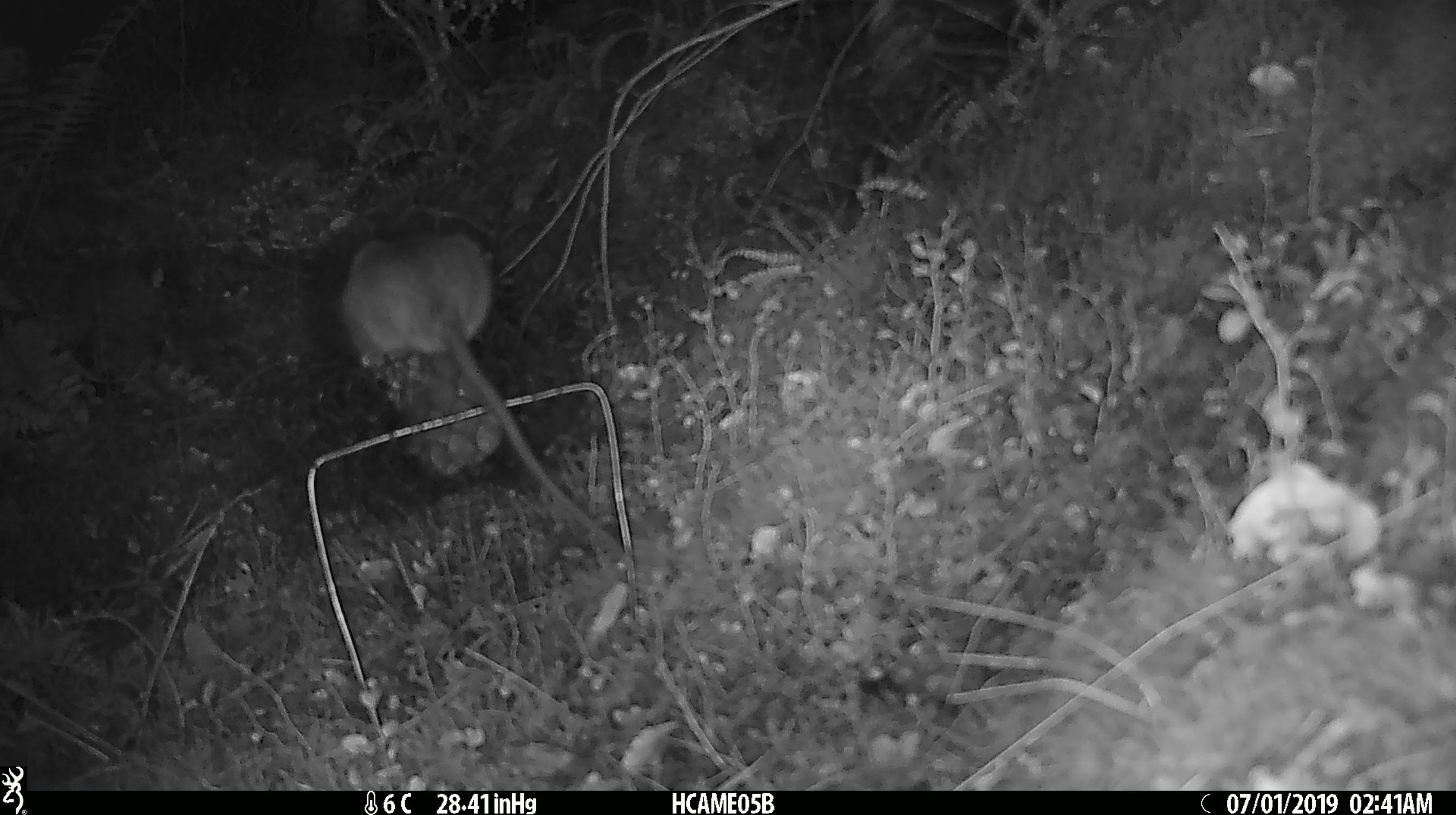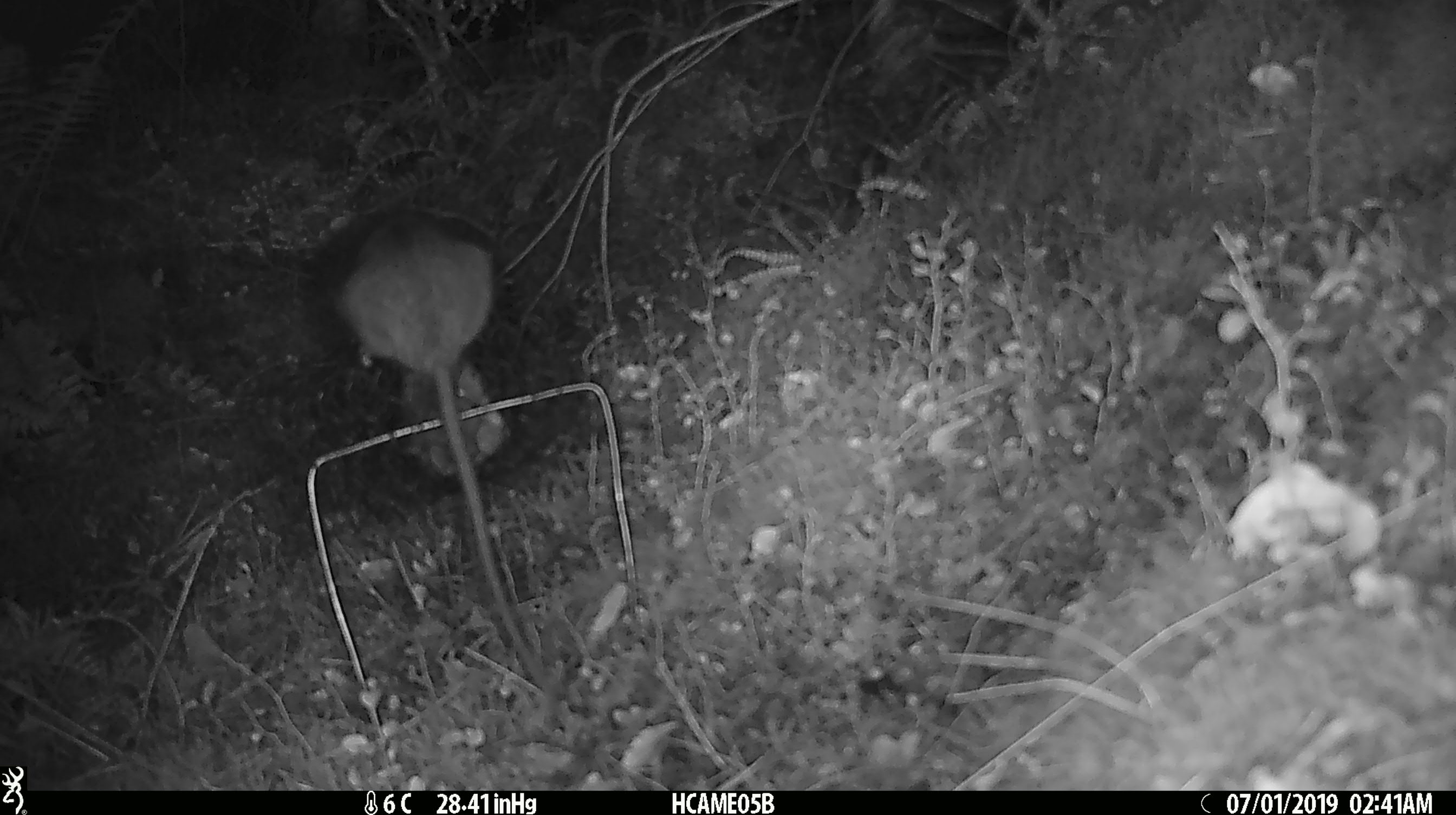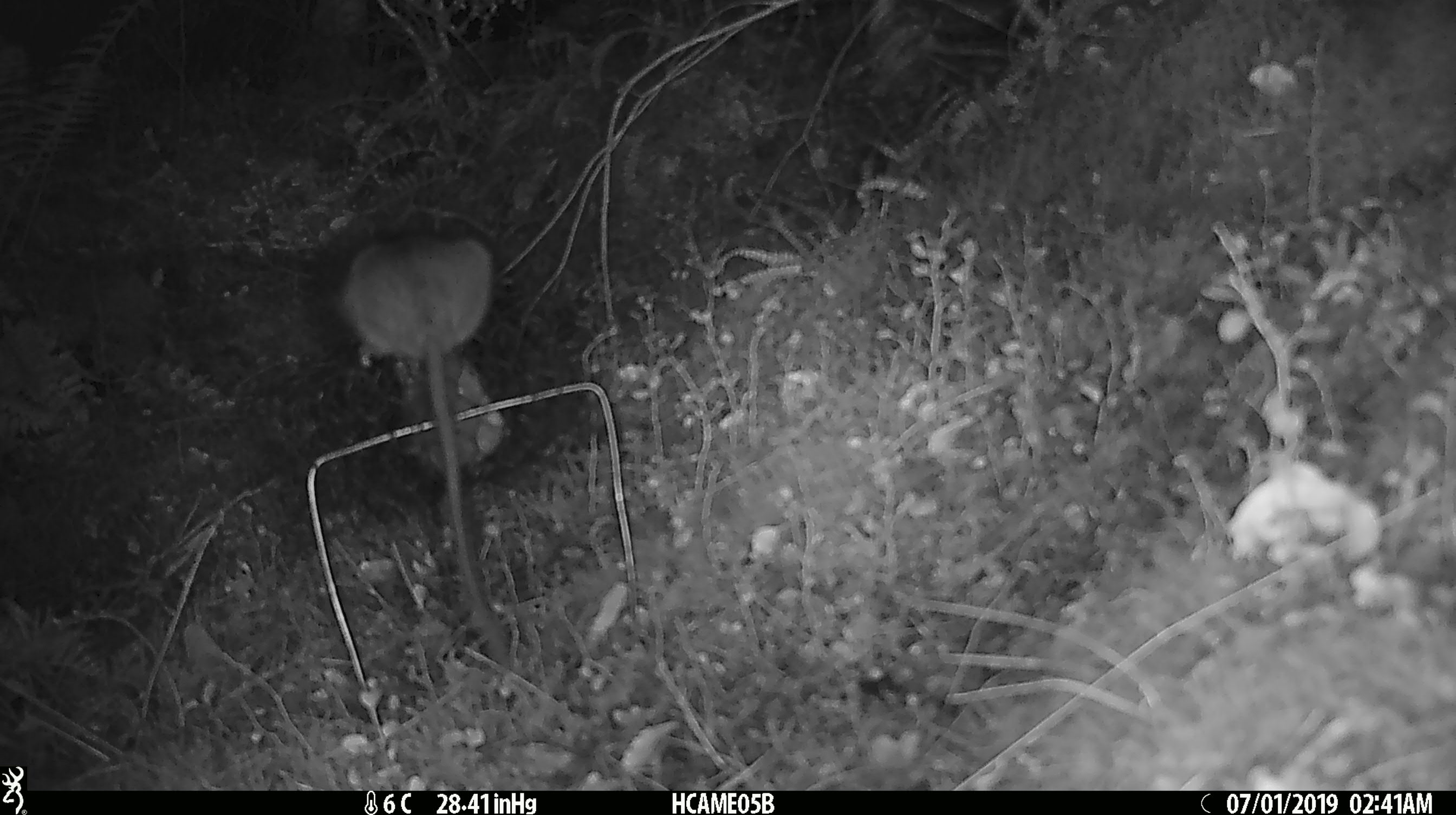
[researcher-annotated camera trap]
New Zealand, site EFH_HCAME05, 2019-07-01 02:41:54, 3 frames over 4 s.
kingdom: Animalia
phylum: Chordata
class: Mammalia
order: Rodentia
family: Muridae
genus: Rattus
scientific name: Rattus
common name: rat